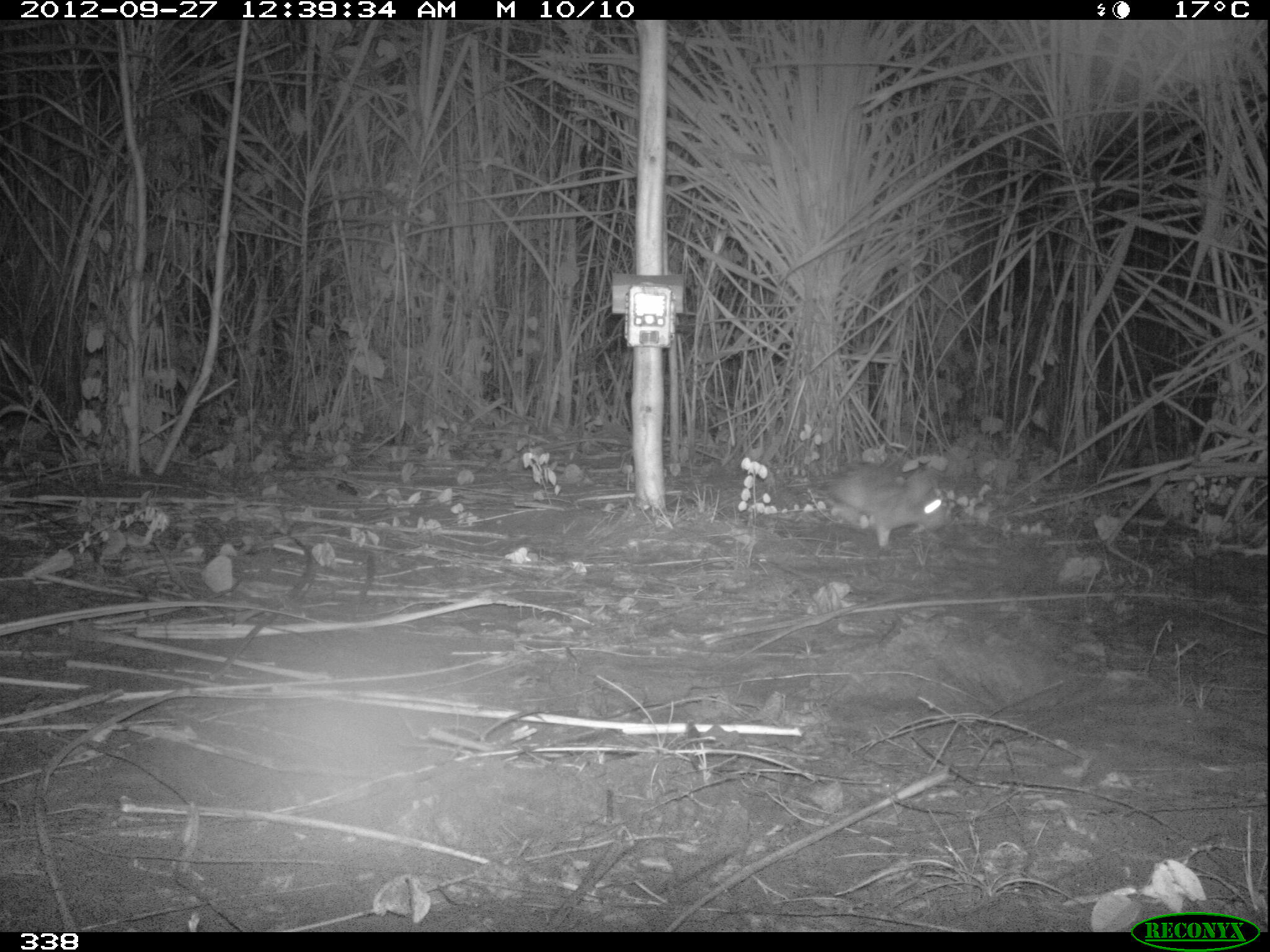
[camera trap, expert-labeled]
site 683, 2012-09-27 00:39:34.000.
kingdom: Animalia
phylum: Chordata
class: Mammalia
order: Lagomorpha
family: Leporidae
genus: Sylvilagus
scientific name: Sylvilagus brasiliensis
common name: tapeti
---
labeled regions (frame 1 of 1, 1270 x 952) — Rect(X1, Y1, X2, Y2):
sylvilagus brasiliensis: Rect(823, 460, 947, 546)